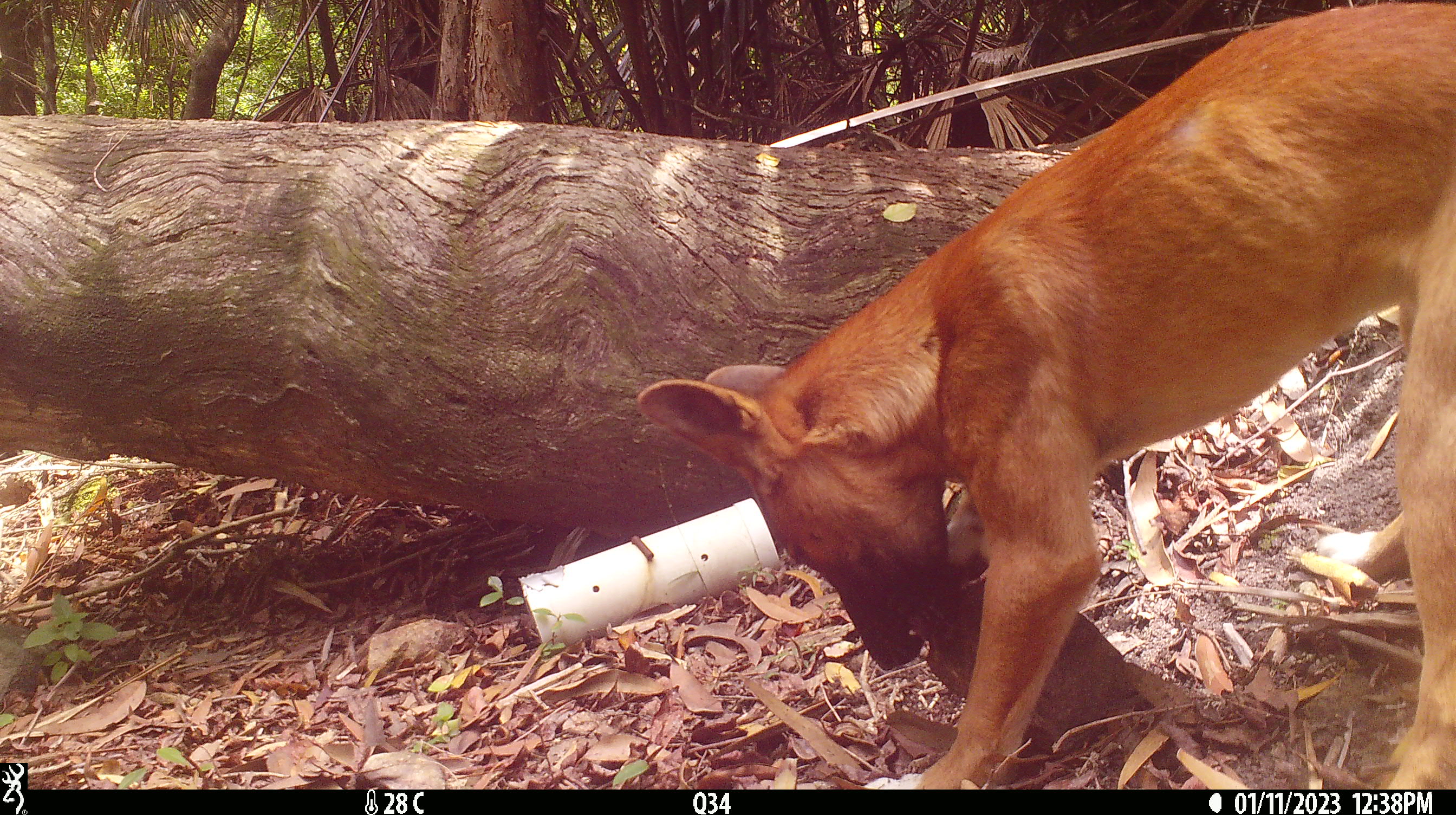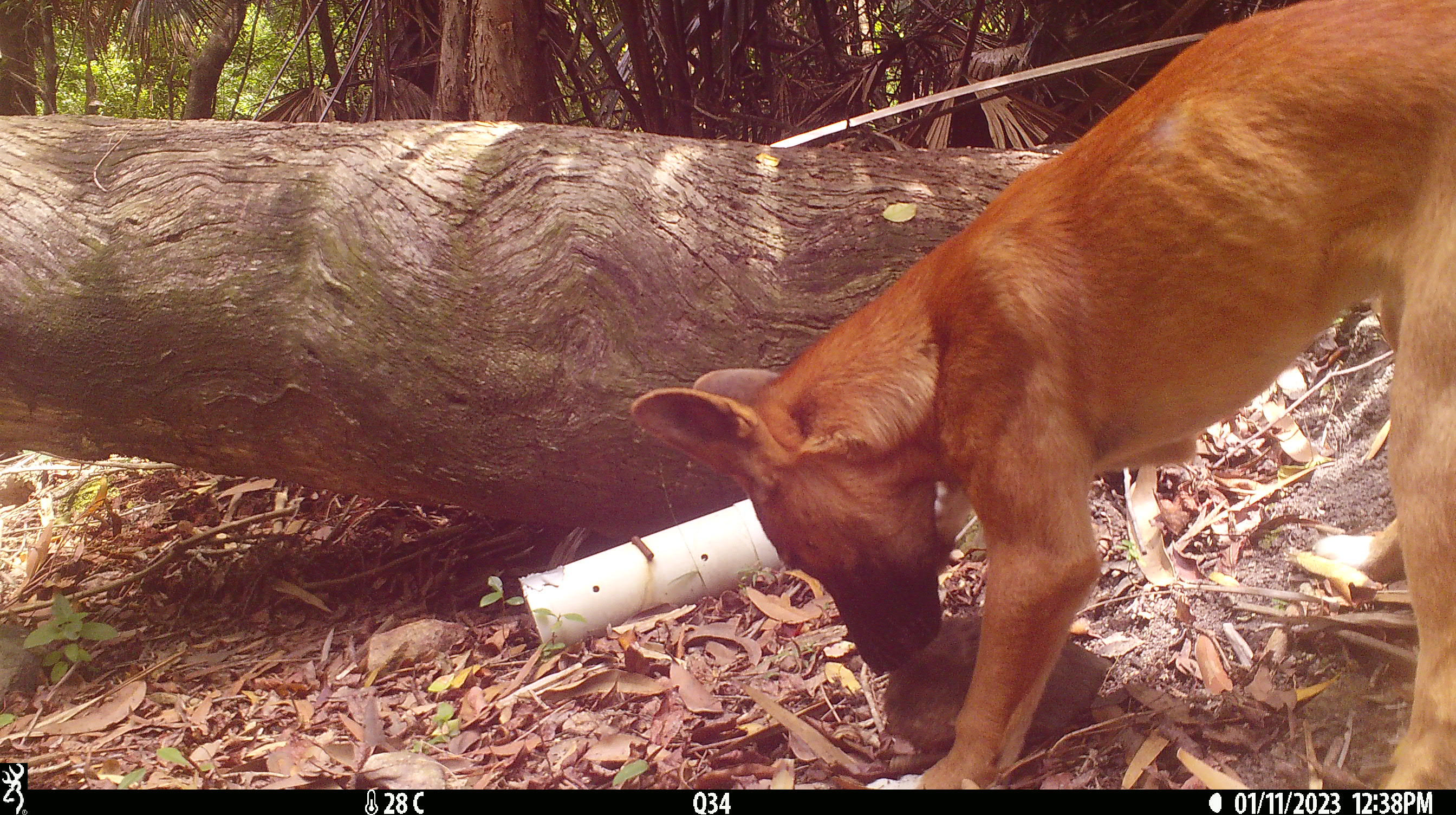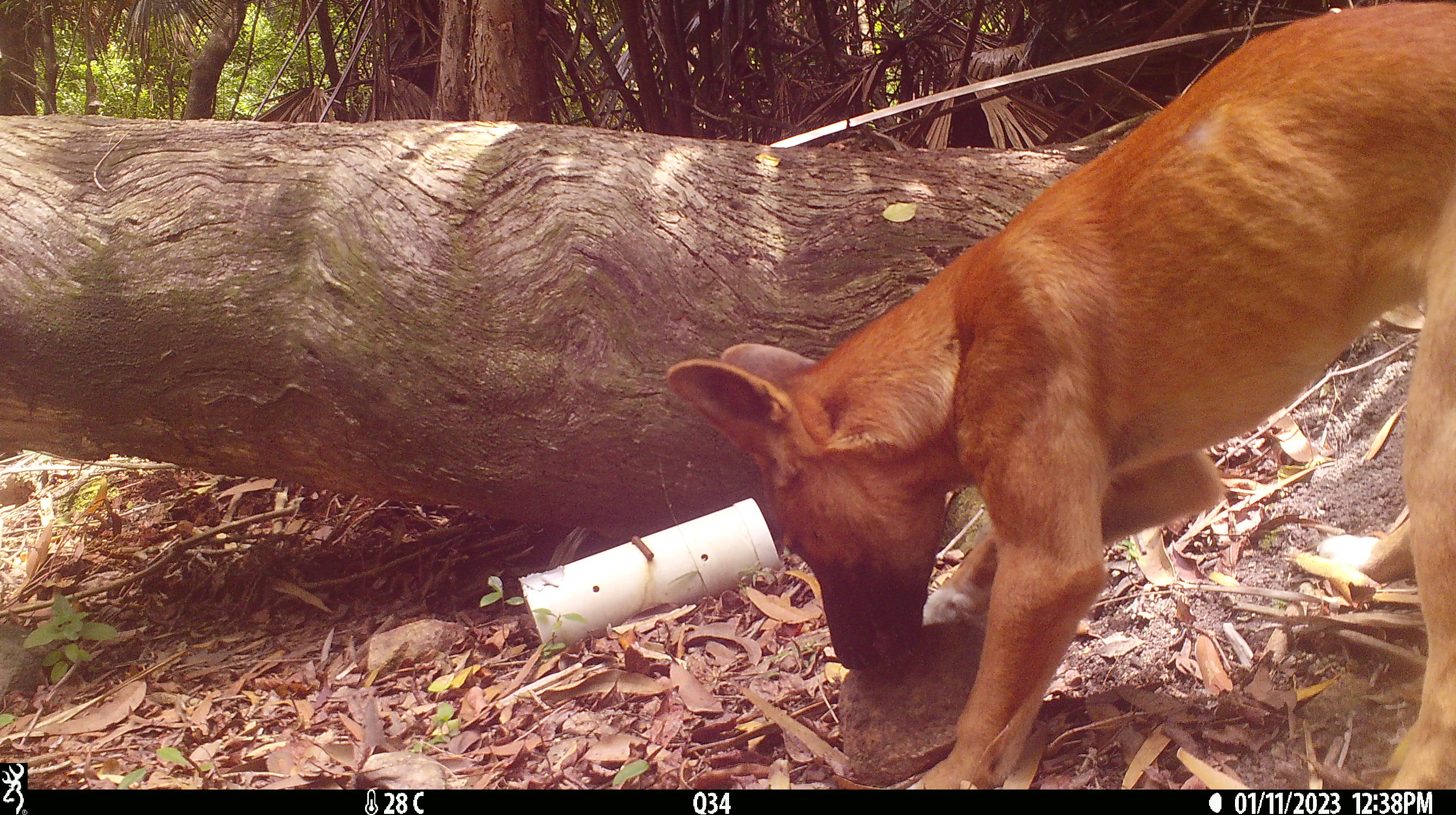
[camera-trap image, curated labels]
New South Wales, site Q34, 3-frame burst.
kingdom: Animalia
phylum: Chordata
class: Mammalia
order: Carnivora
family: Canidae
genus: Canis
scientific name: Canis familiaris dingo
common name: dingo